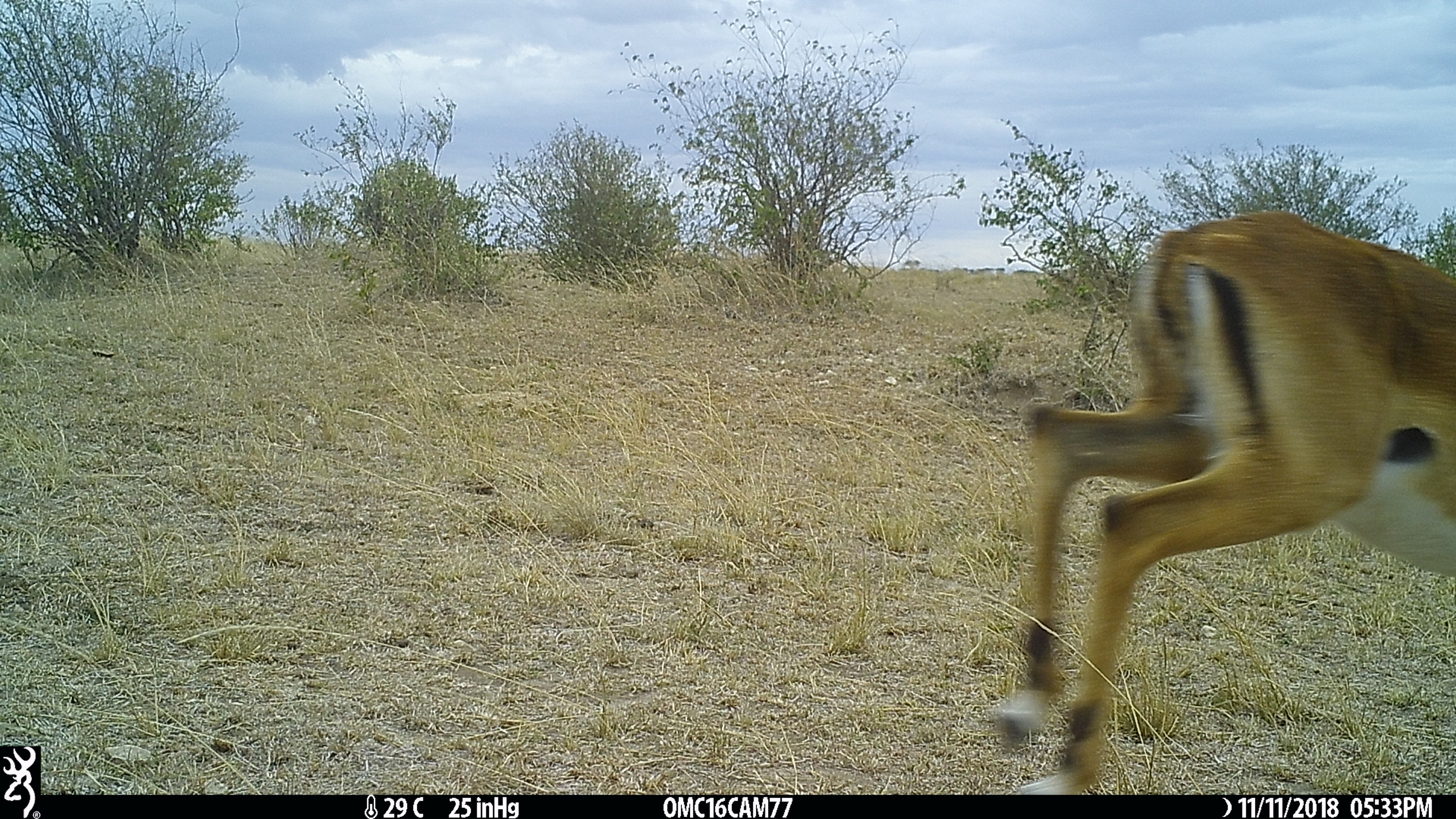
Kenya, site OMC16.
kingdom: Animalia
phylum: Chordata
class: Mammalia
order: Artiodactyla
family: Bovidae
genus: Aepyceros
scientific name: Aepyceros melampus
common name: impala